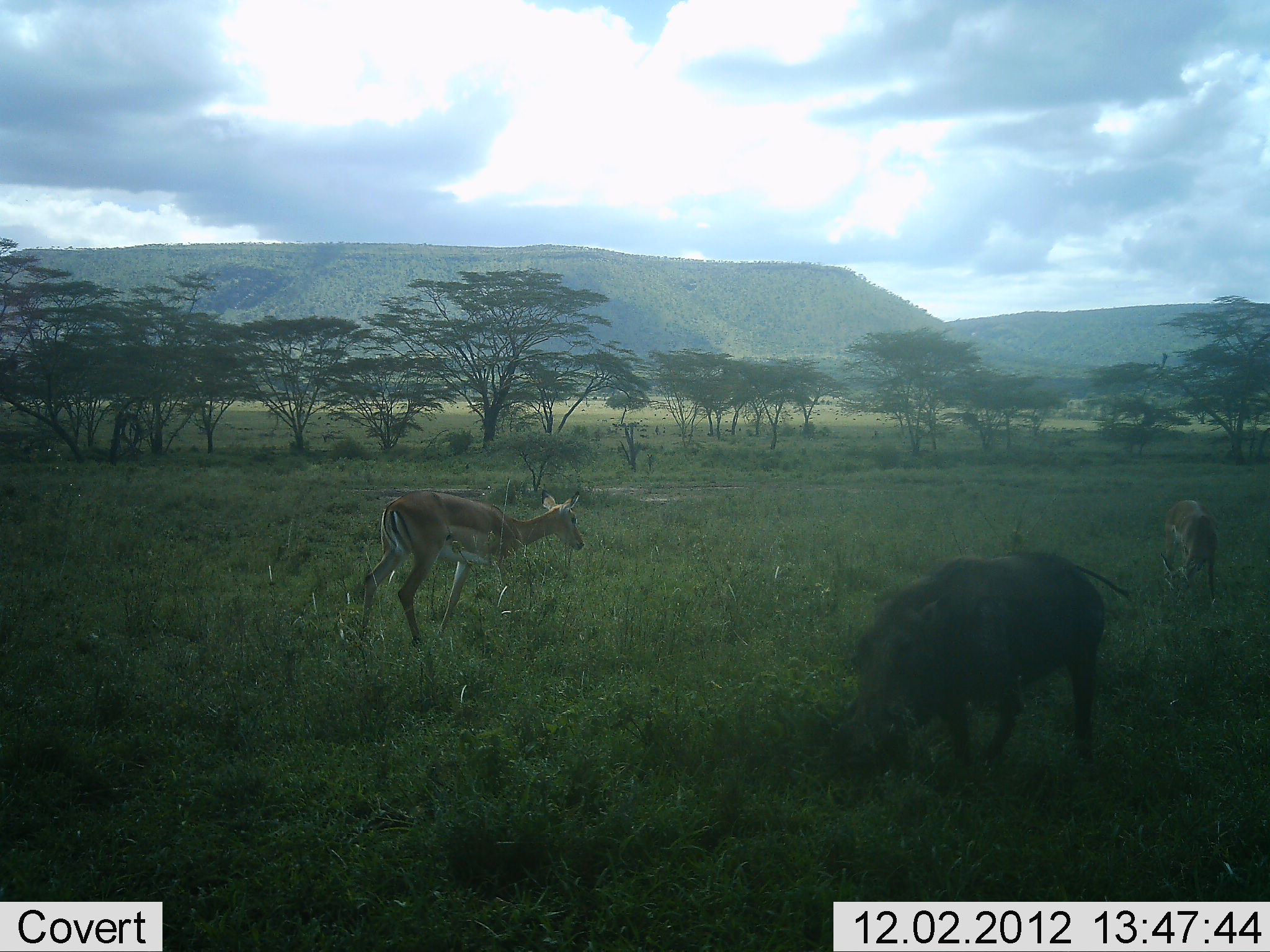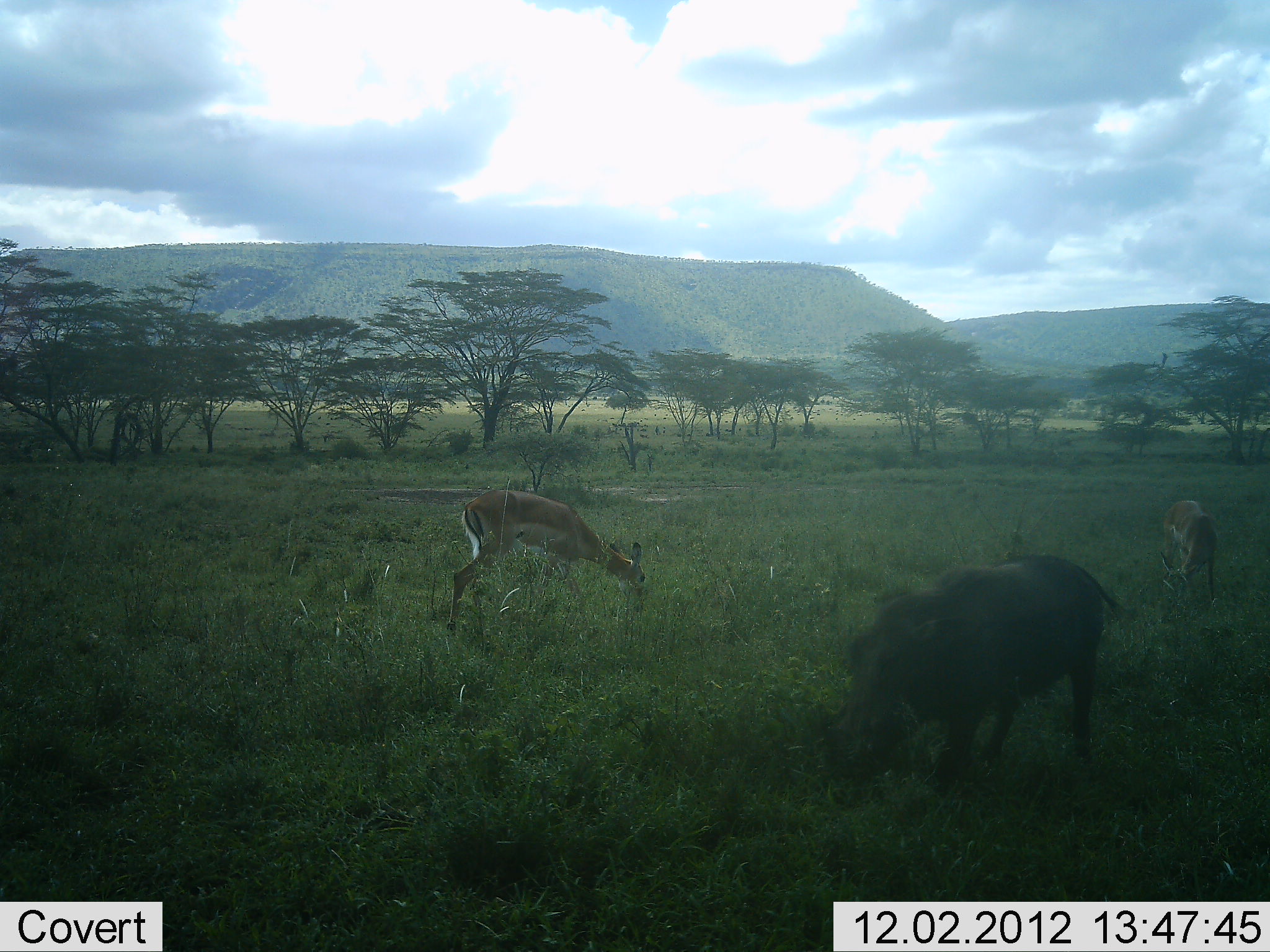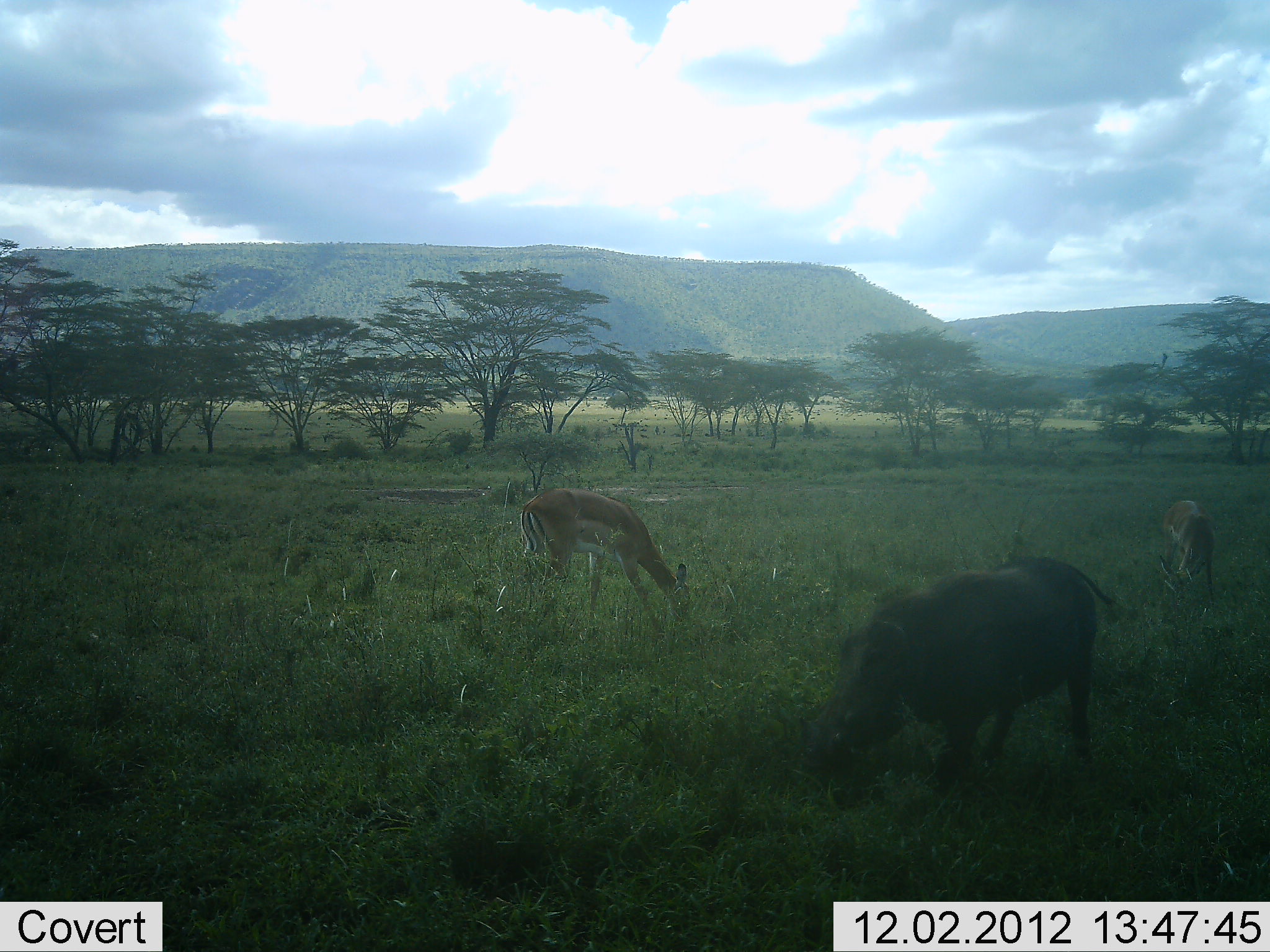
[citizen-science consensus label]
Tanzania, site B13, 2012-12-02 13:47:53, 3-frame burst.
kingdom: Animalia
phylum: Chordata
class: Mammalia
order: Artiodactyla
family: Bovidae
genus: Nanger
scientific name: Nanger granti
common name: grant's gazelle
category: gazellegrants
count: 2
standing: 25%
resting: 0%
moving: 33%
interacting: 0%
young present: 0%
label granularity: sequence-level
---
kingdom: Animalia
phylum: Chordata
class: Mammalia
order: Artiodactyla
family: Suidae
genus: Phacochoerus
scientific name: Phacochoerus africanus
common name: warthog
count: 1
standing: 29%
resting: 0%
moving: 29%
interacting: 0%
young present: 0%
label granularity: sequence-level